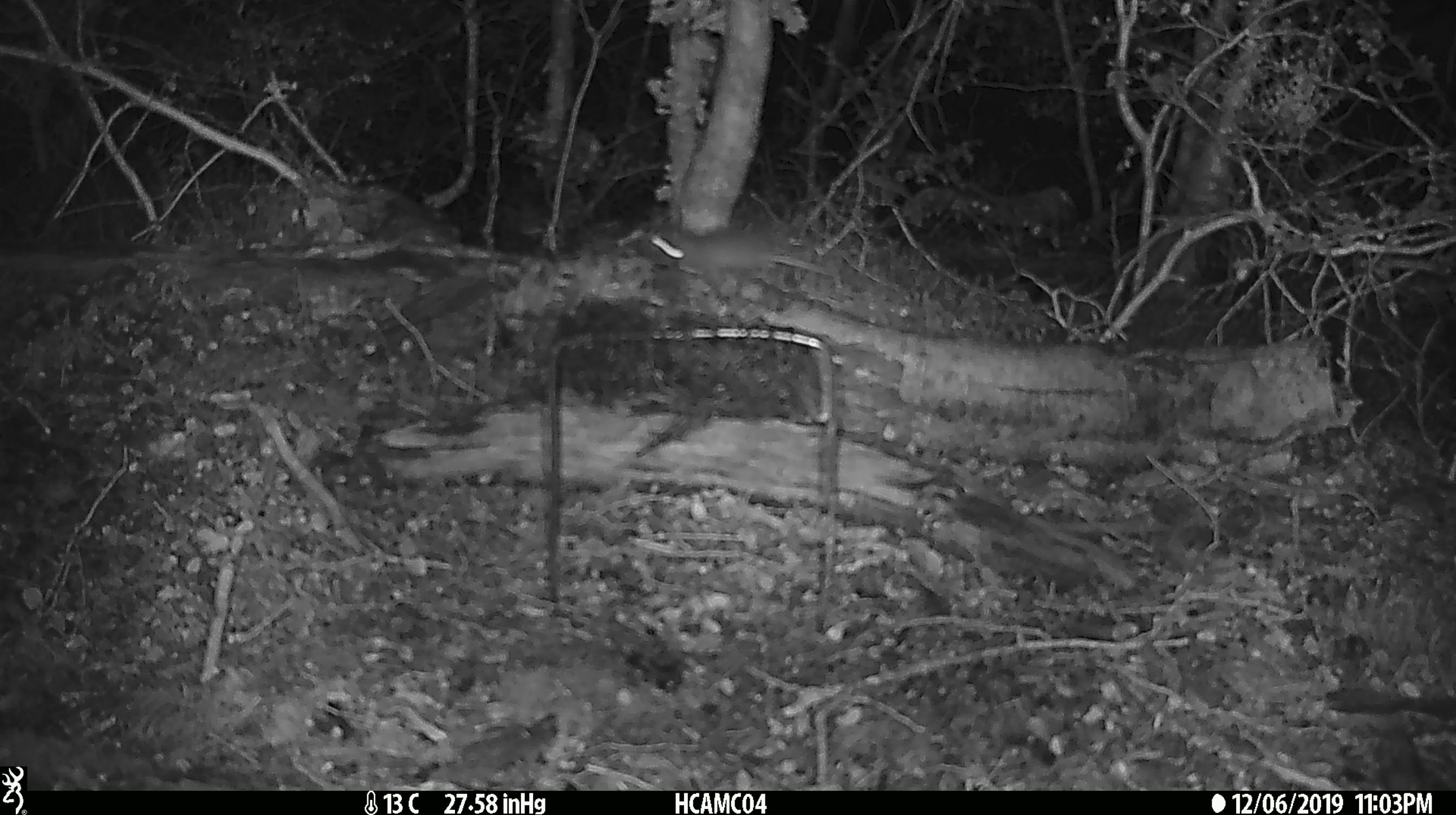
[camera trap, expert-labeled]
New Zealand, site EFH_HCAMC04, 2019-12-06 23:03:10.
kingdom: Animalia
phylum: Chordata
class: Mammalia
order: Rodentia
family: Muridae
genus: Mus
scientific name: Mus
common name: mouse